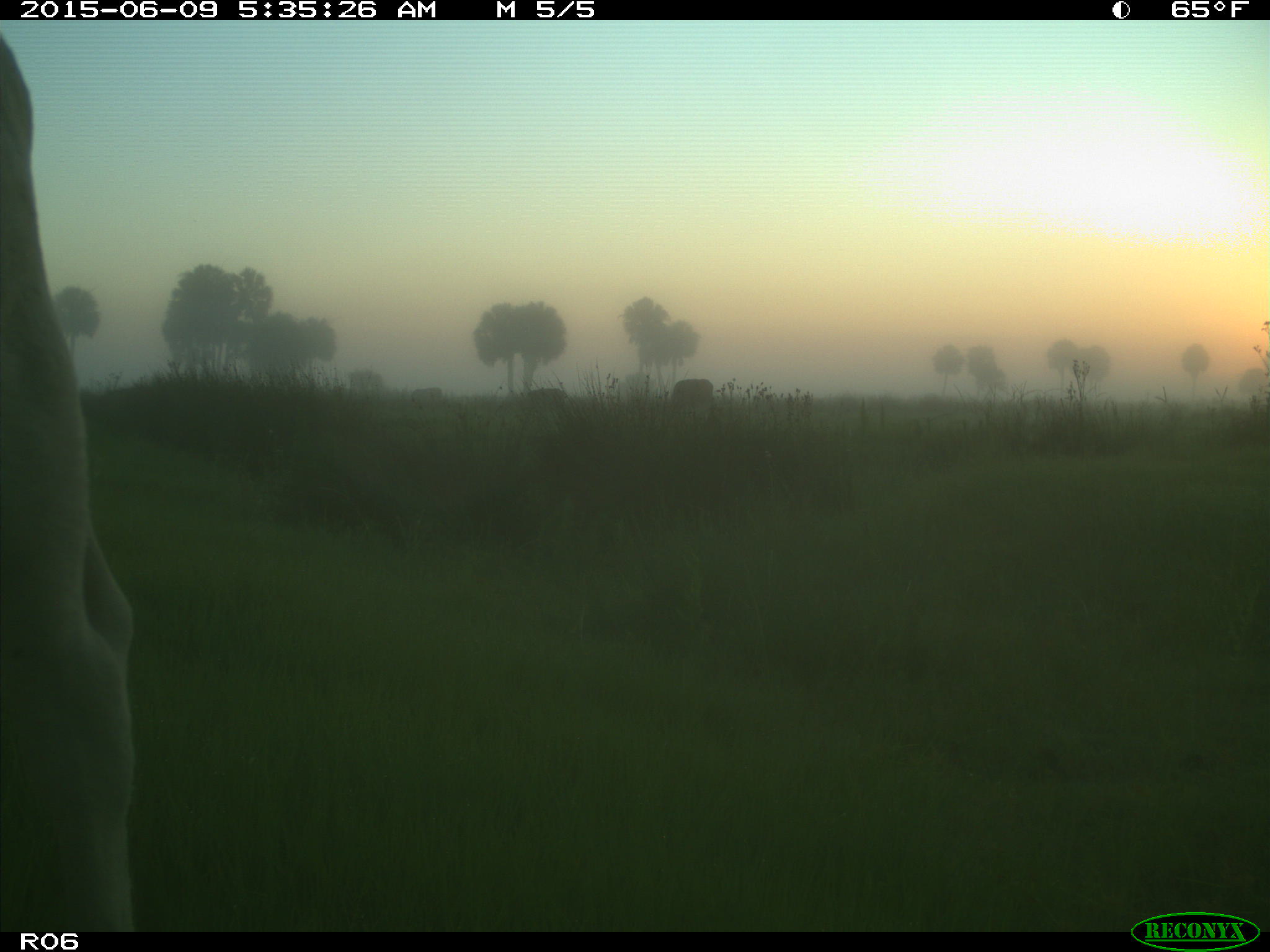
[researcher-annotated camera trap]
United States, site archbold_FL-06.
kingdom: Animalia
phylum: Chordata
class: Mammalia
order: Artiodactyla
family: Bovidae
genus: Bos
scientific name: Bos taurus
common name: domestic cow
Bos taurus (domestic cow).